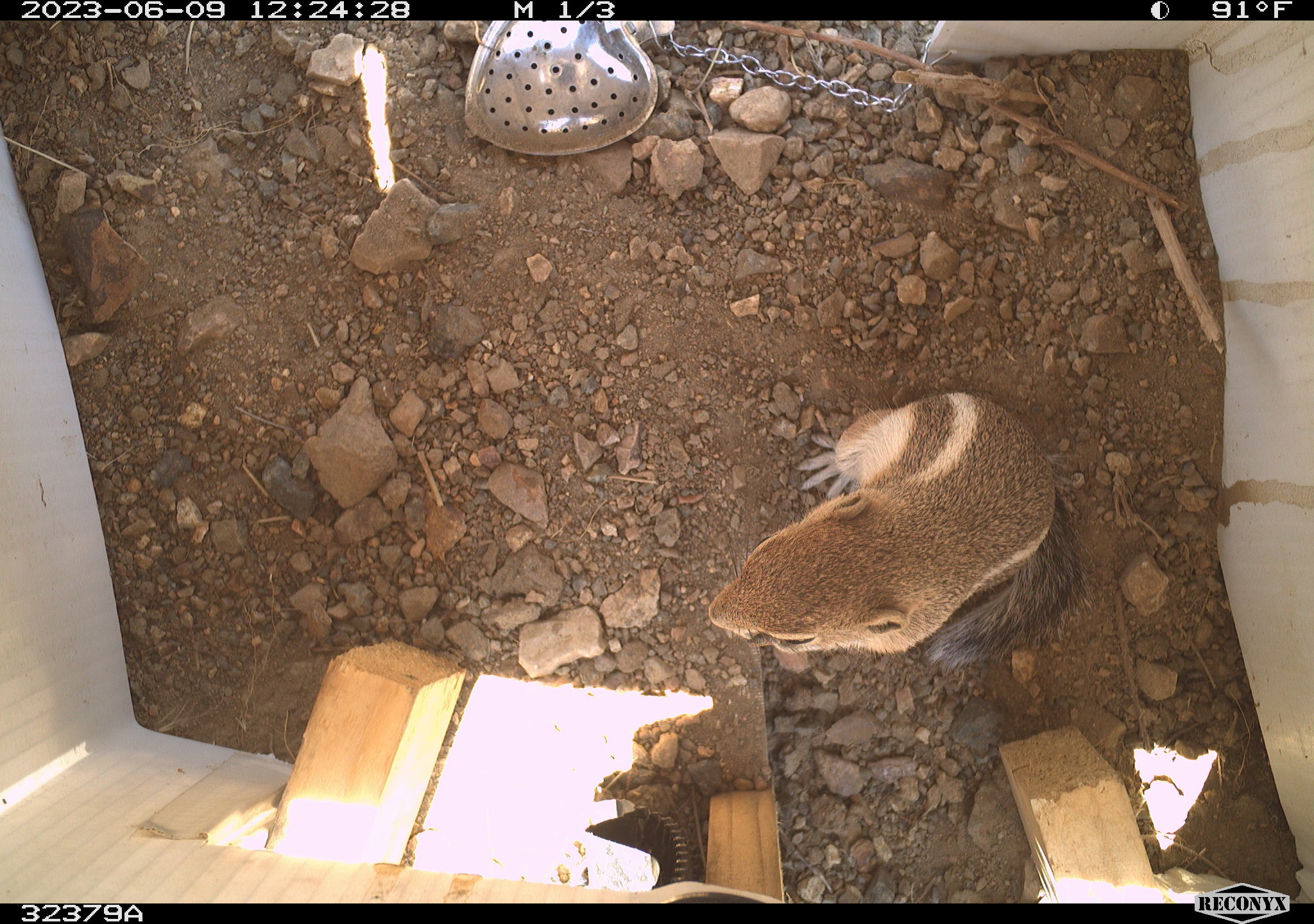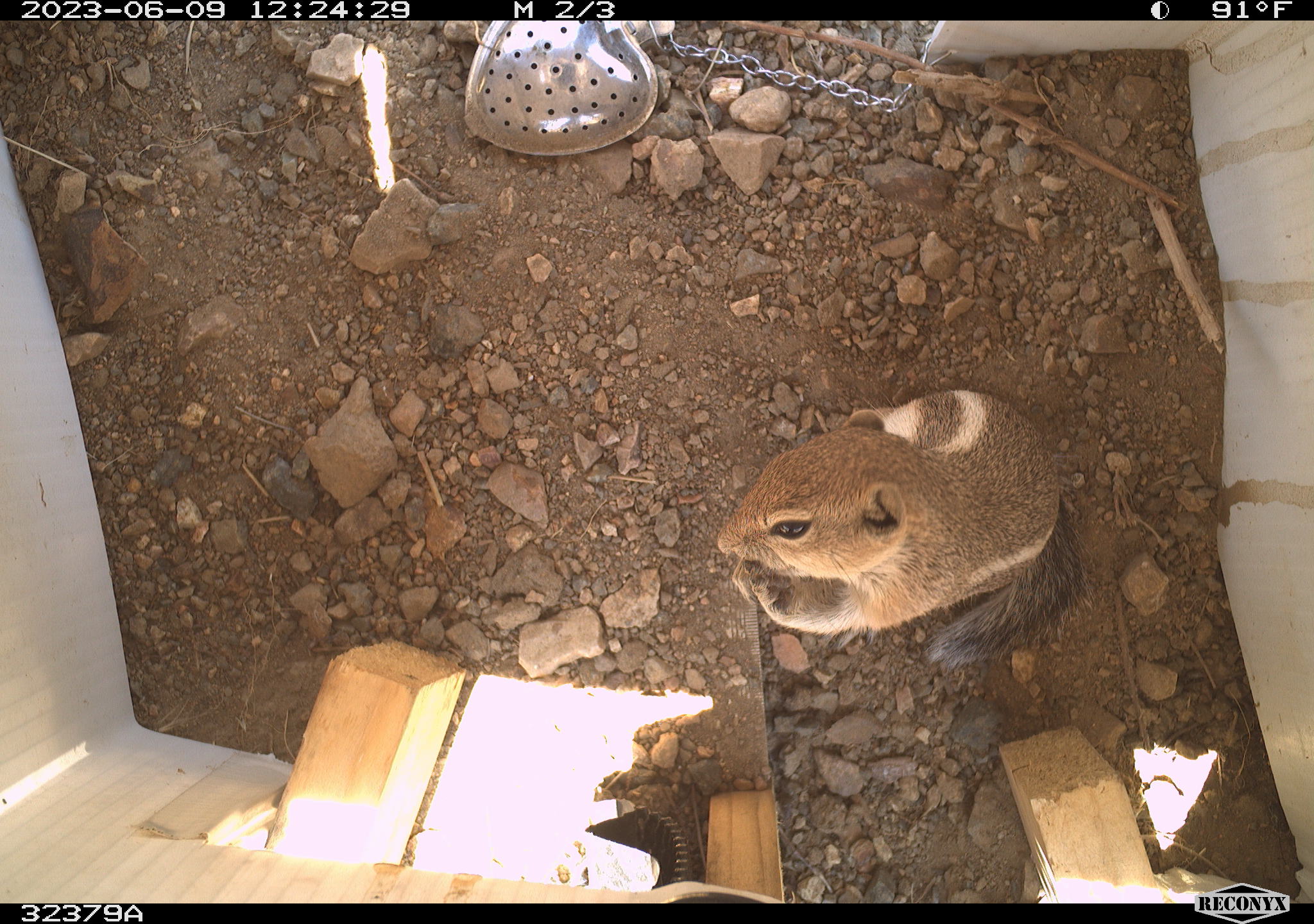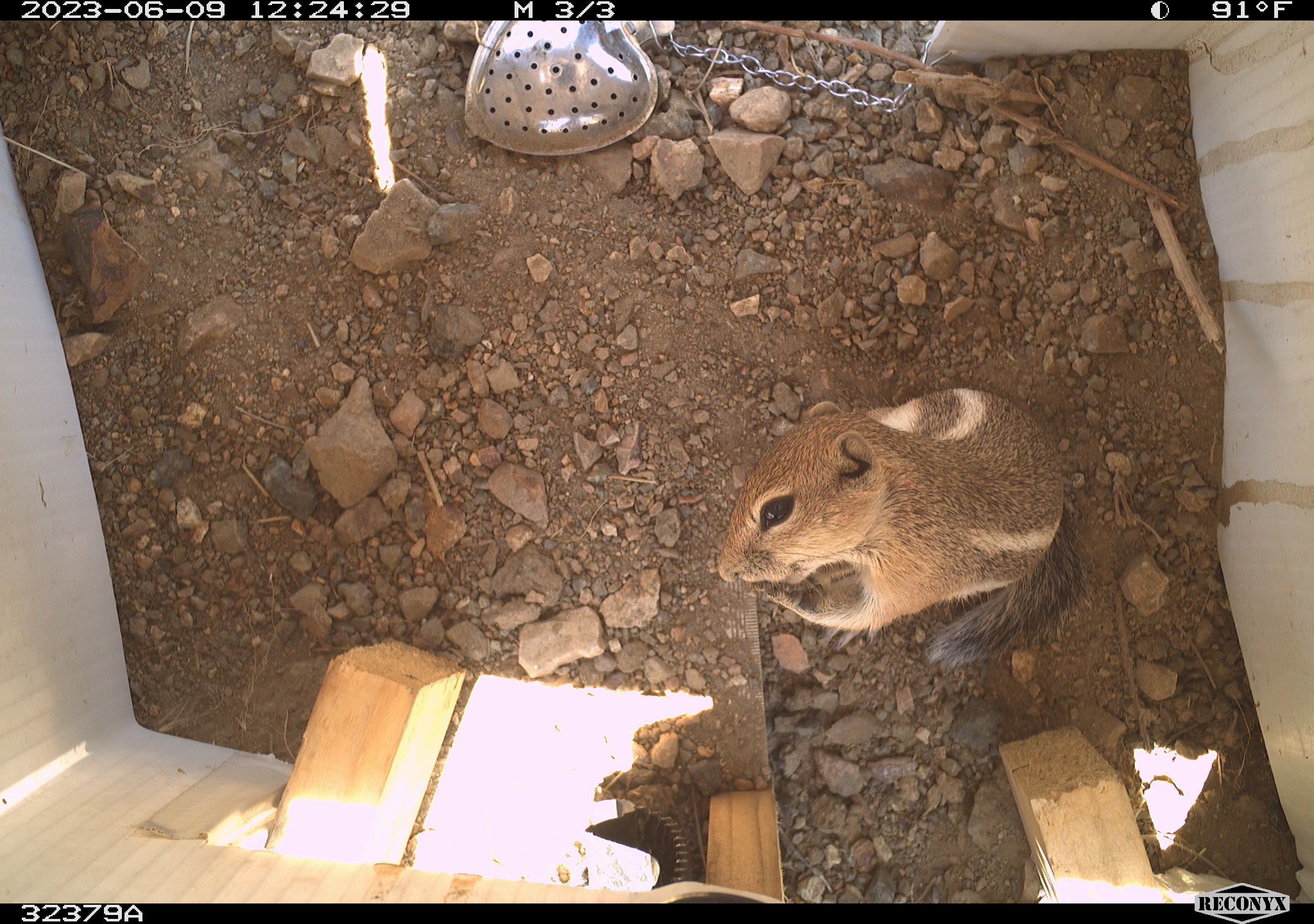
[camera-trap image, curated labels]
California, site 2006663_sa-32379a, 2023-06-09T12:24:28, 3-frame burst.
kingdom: Animalia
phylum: Chordata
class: Mammalia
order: Rodentia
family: Sciuridae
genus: Ammospermophilus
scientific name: Ammospermophilus leucurus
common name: white-tailed antelope squirrel